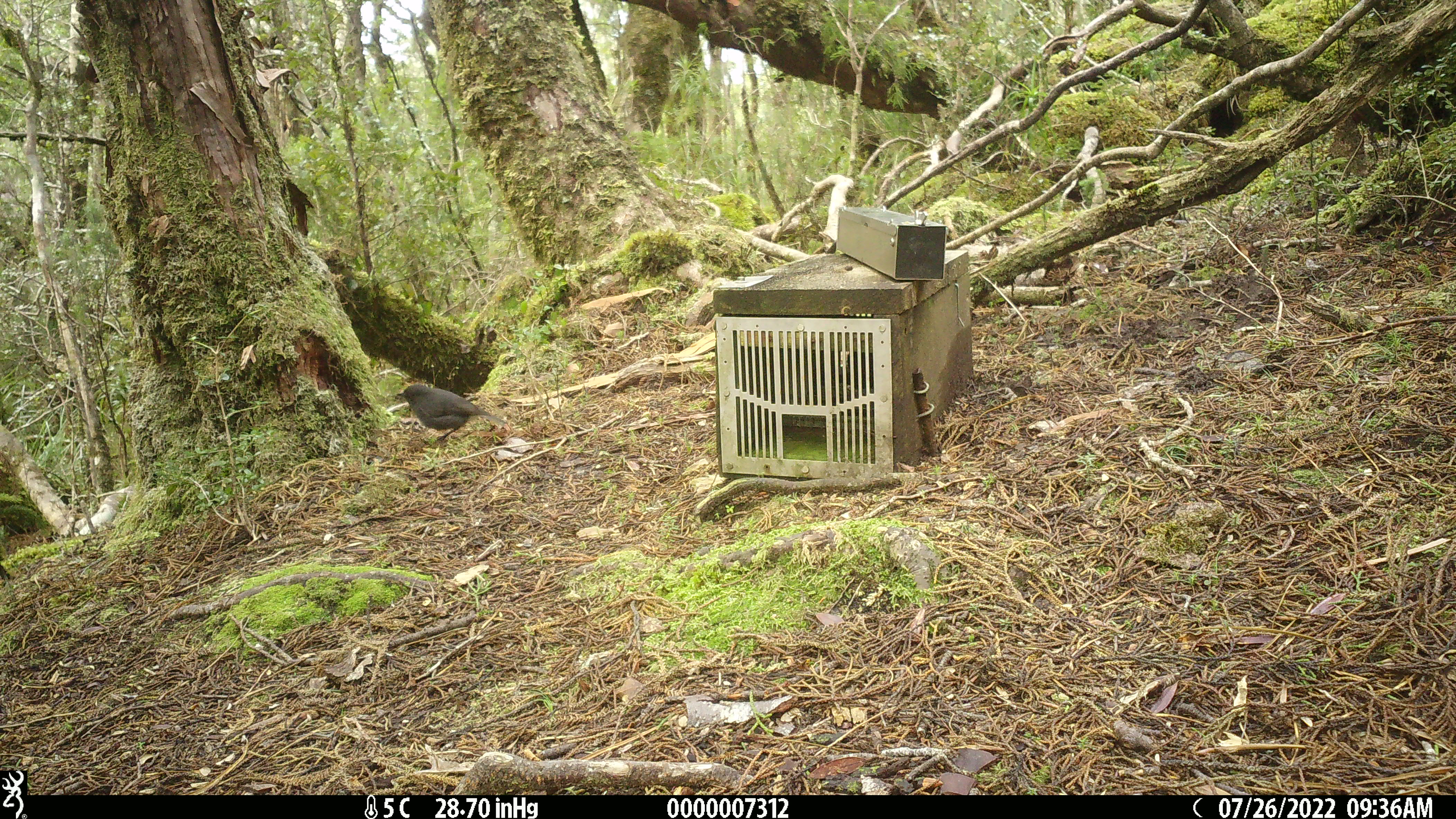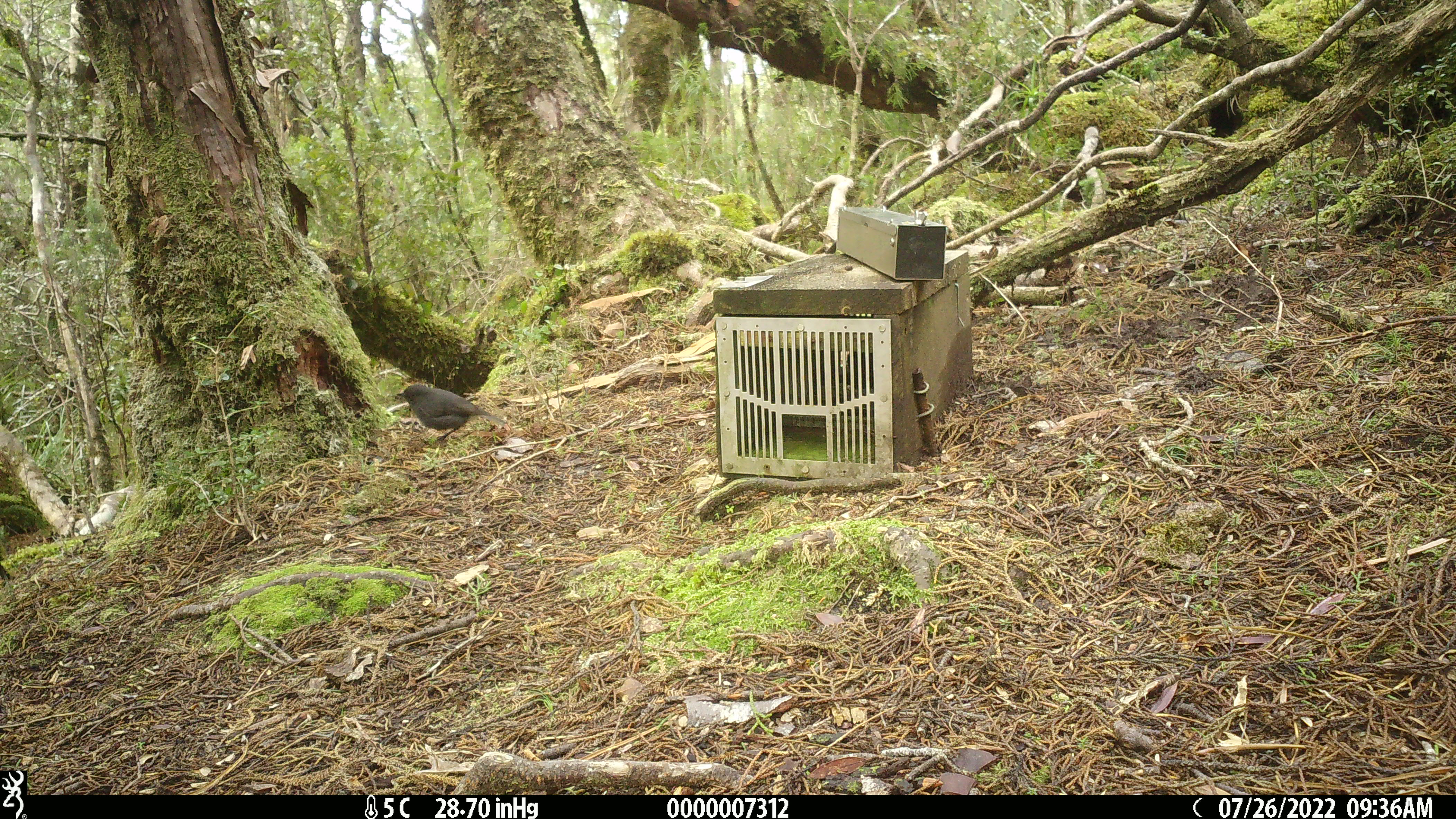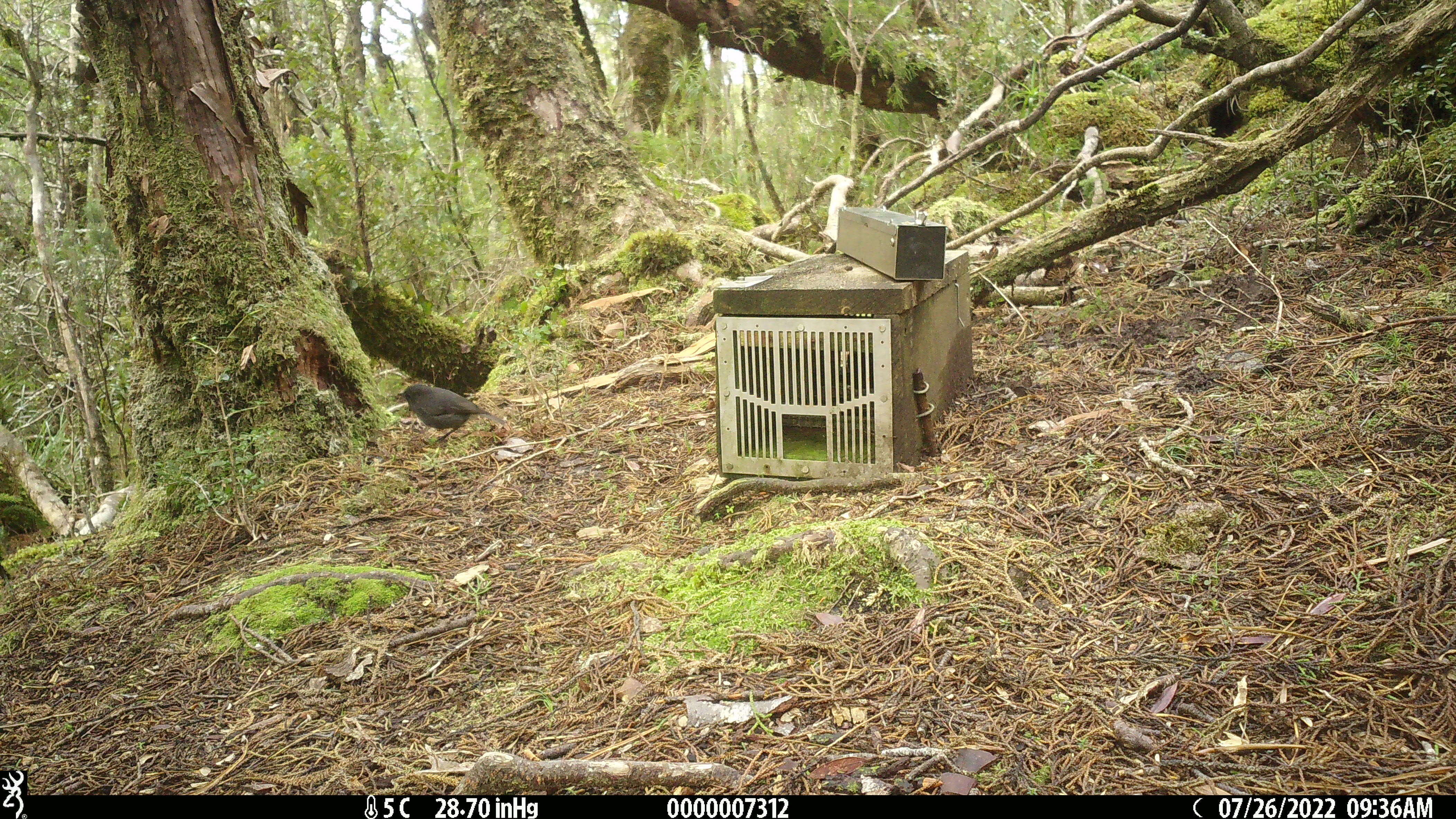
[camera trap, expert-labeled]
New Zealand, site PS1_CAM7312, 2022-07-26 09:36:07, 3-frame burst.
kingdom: Animalia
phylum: Chordata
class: Aves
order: Passeriformes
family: Petroicidae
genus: Petroica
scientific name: Petroica australis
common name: new zealand robin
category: robin